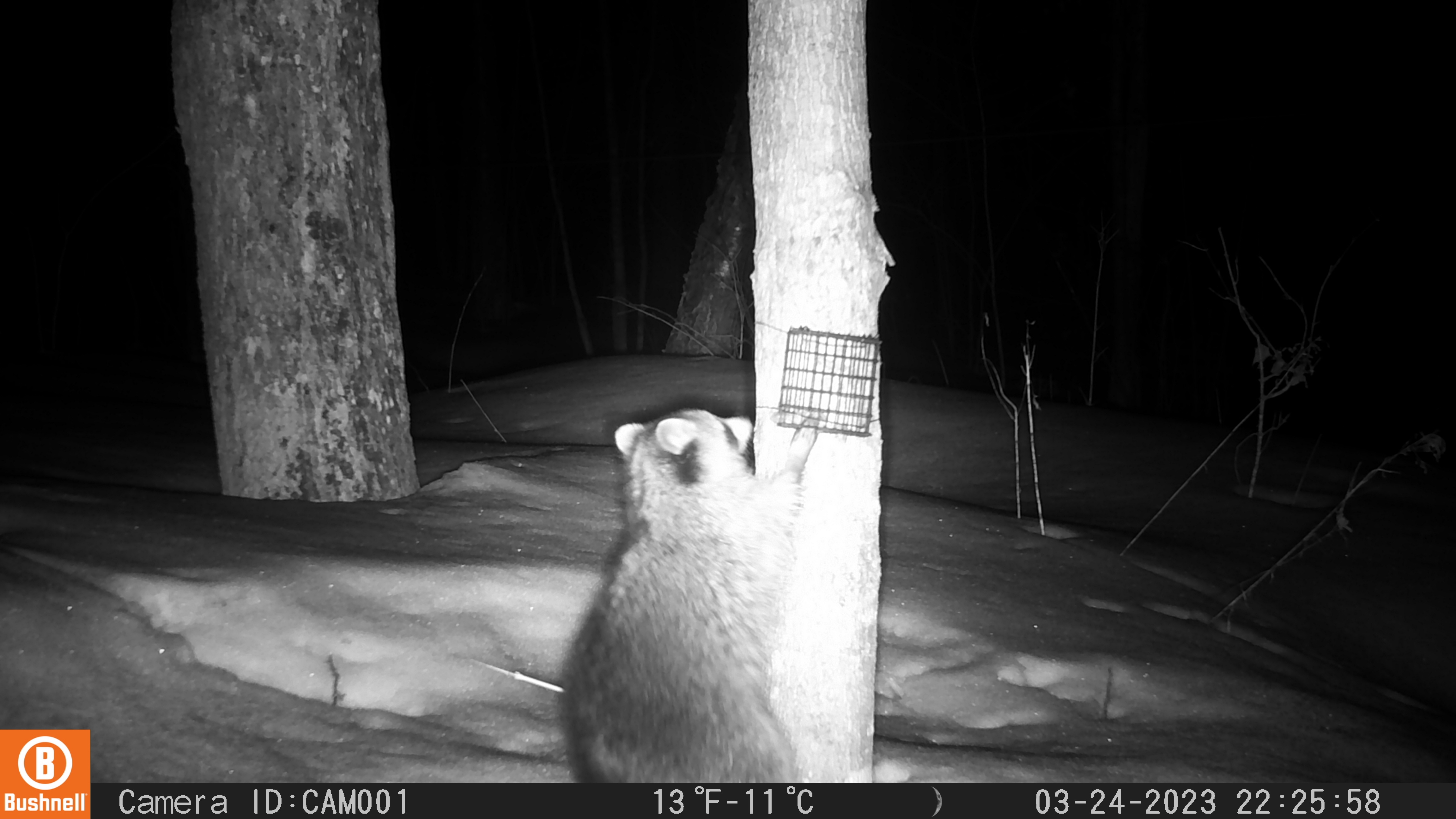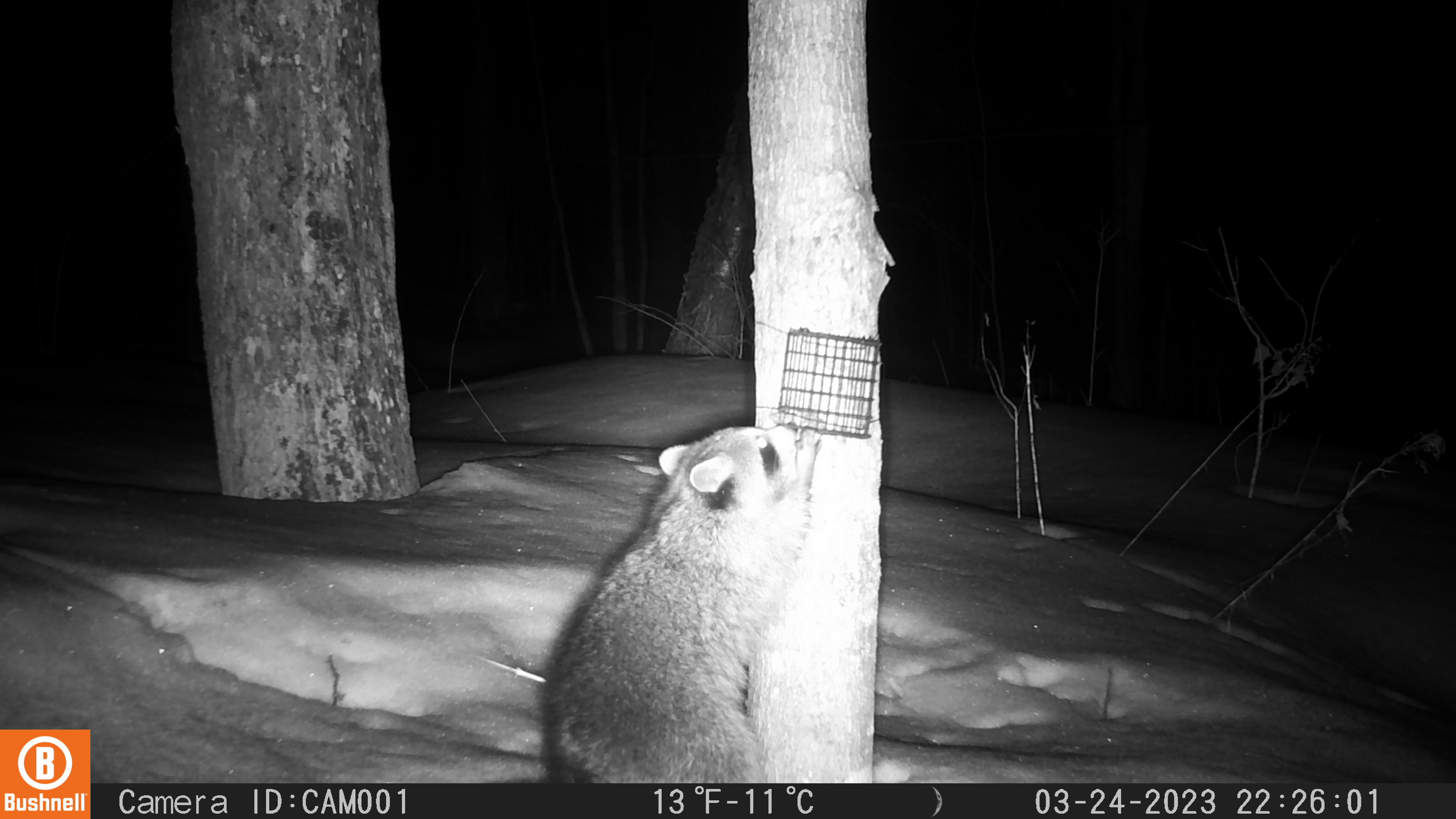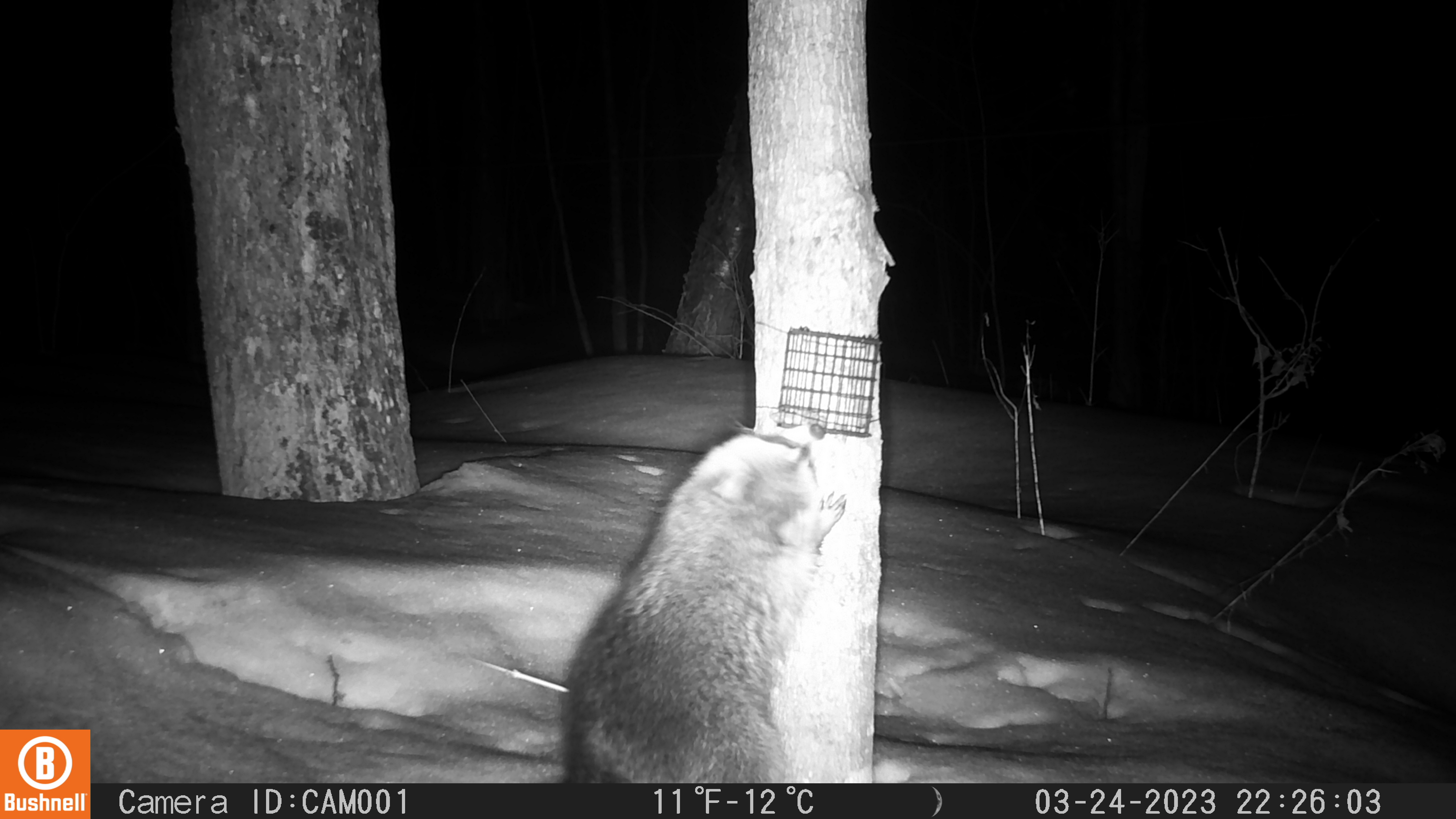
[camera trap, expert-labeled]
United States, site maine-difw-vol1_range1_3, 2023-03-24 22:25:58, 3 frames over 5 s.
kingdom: Animalia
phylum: Chordata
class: Mammalia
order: Carnivora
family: Procyonidae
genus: Procyon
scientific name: Procyon lotor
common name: raccoon